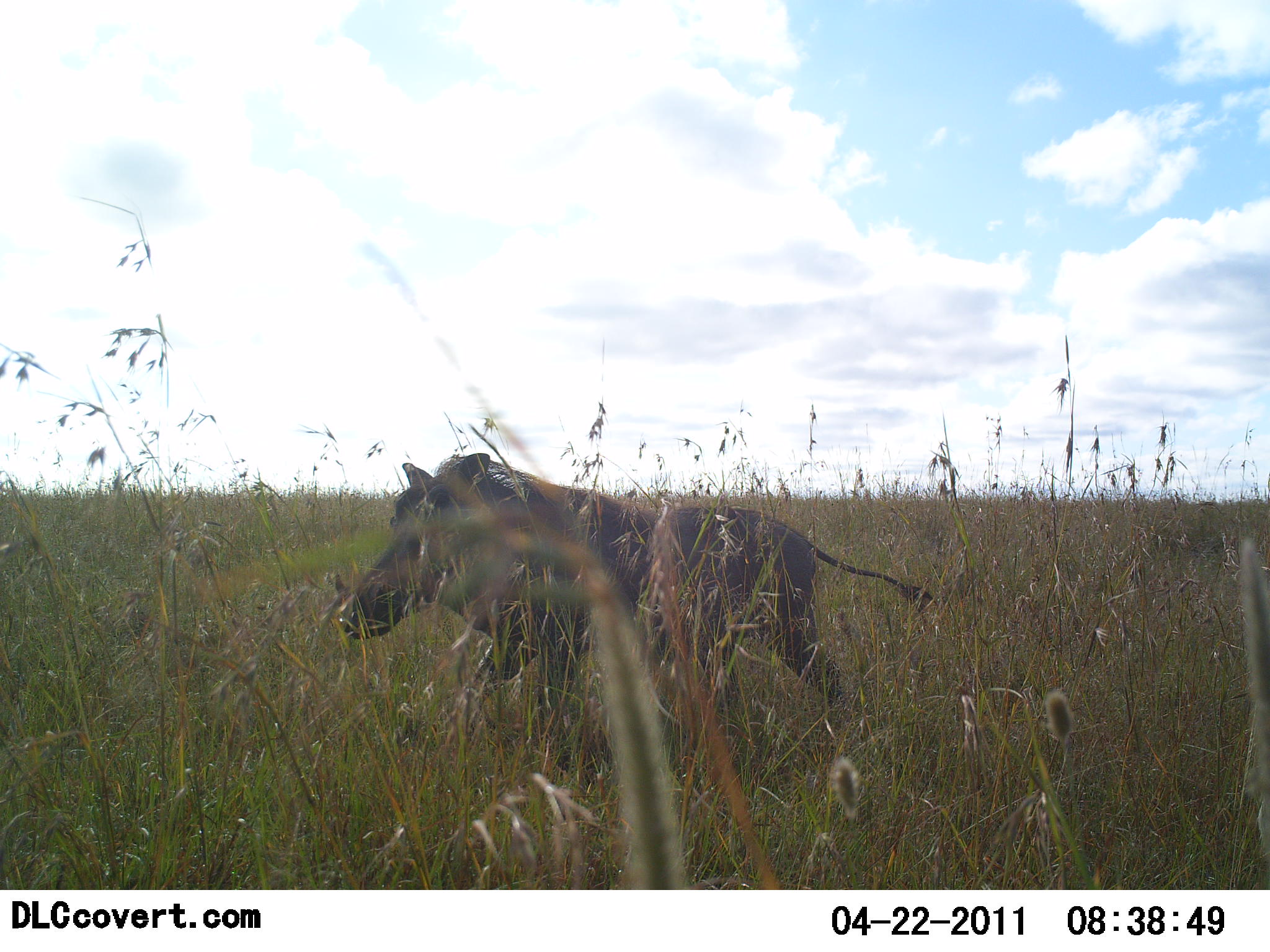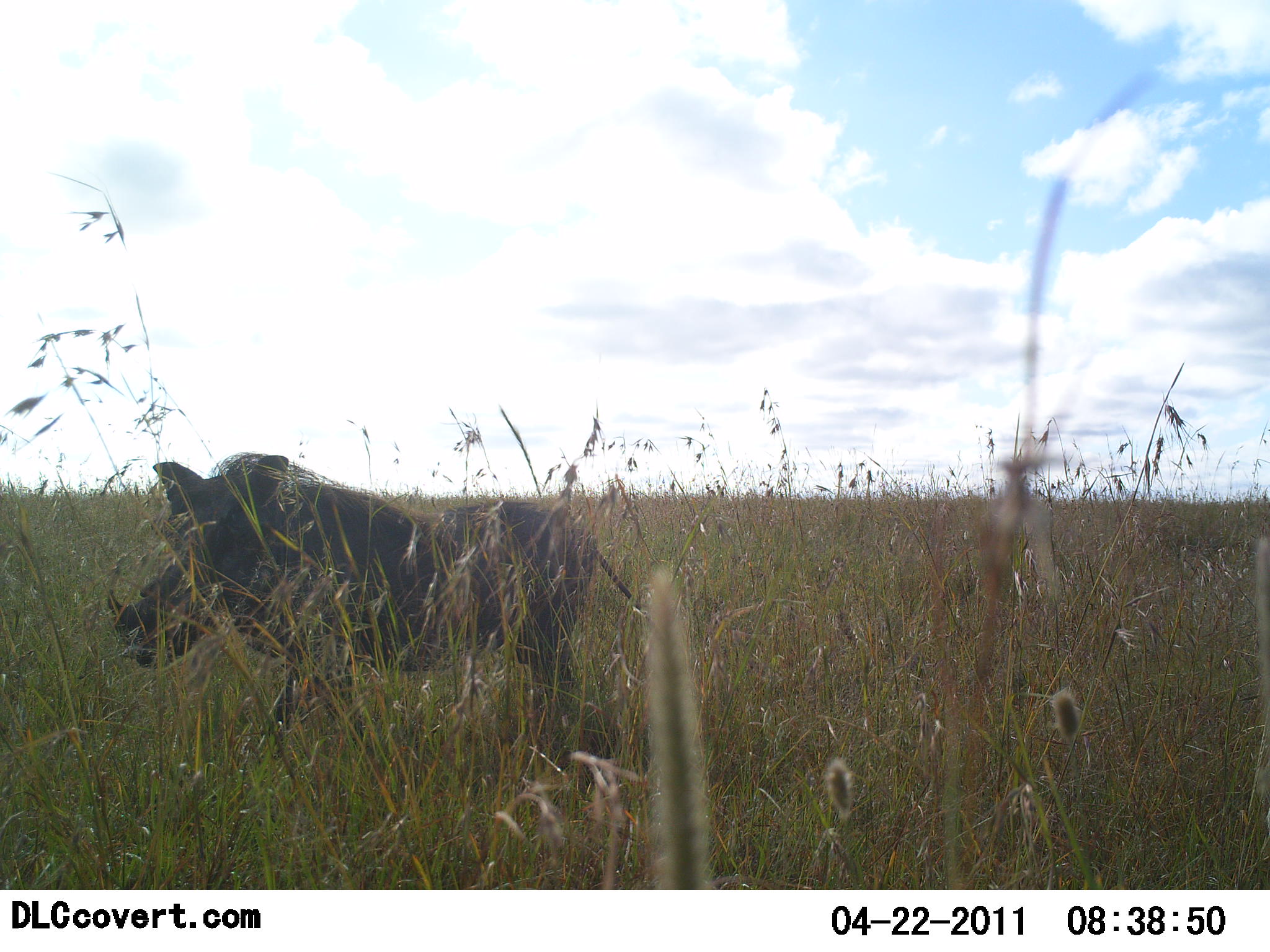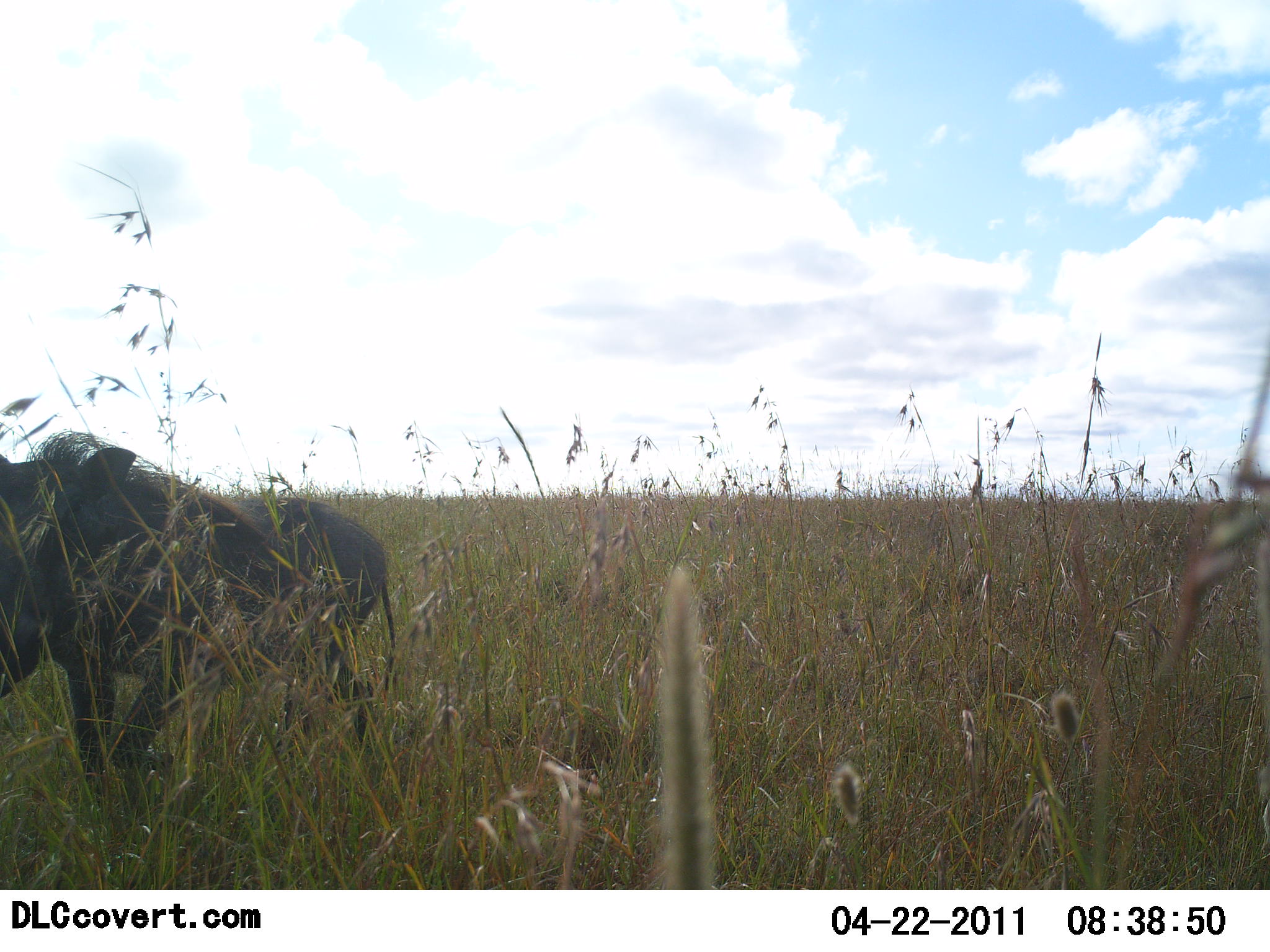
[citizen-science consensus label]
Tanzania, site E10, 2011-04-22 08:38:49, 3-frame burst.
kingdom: Animalia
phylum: Chordata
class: Mammalia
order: Artiodactyla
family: Suidae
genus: Phacochoerus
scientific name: Phacochoerus africanus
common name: warthog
Warthog (Phacochoerus africanus), count 1. Behavior (volunteer vote fractions): standing 18%, resting 0%, moving 91%, interacting 0%. Young present (vote fraction): 0%. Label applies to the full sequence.